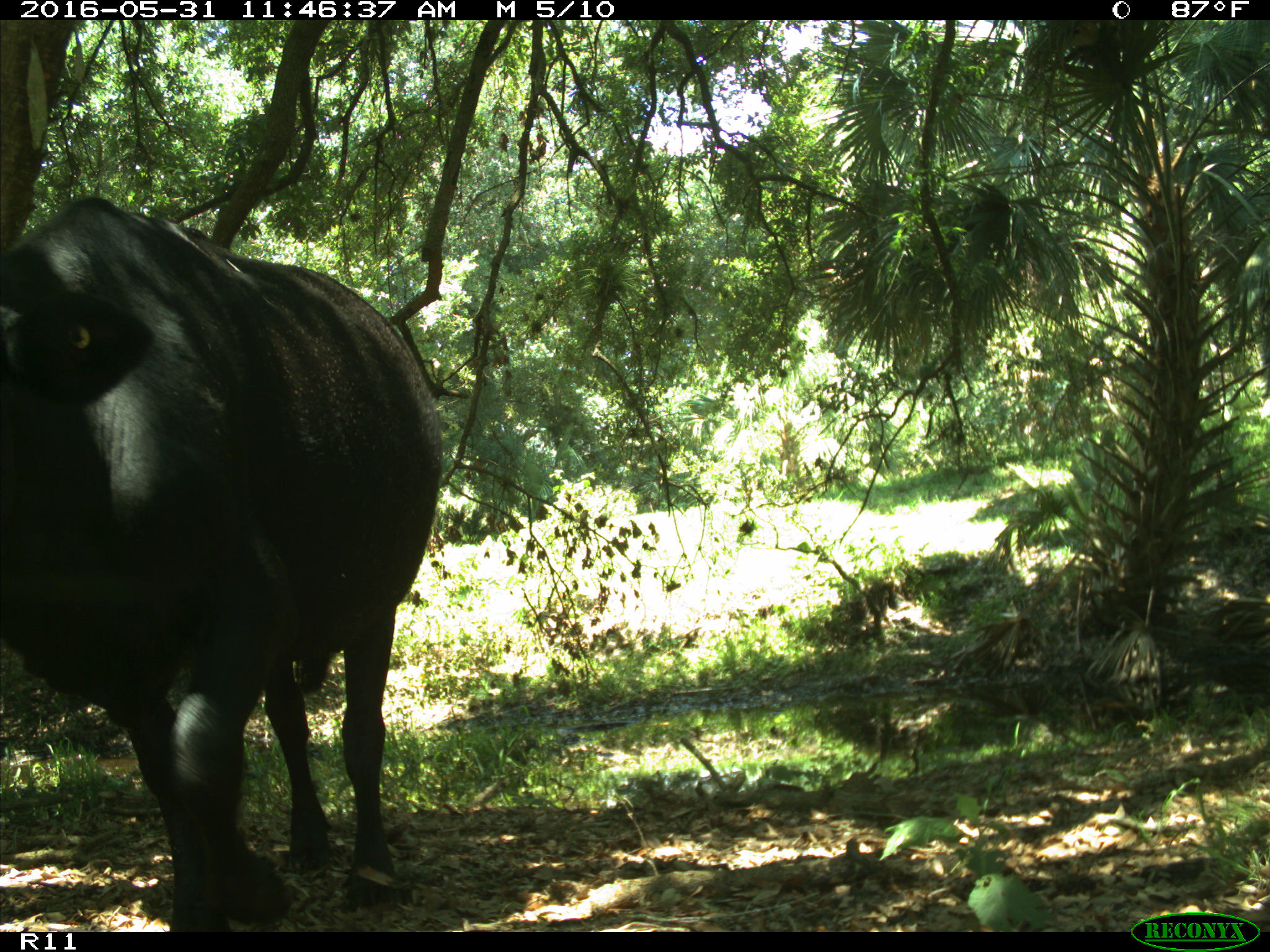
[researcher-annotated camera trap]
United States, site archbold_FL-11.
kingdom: Animalia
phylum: Chordata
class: Mammalia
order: Artiodactyla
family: Bovidae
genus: Bos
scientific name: Bos taurus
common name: domestic cow